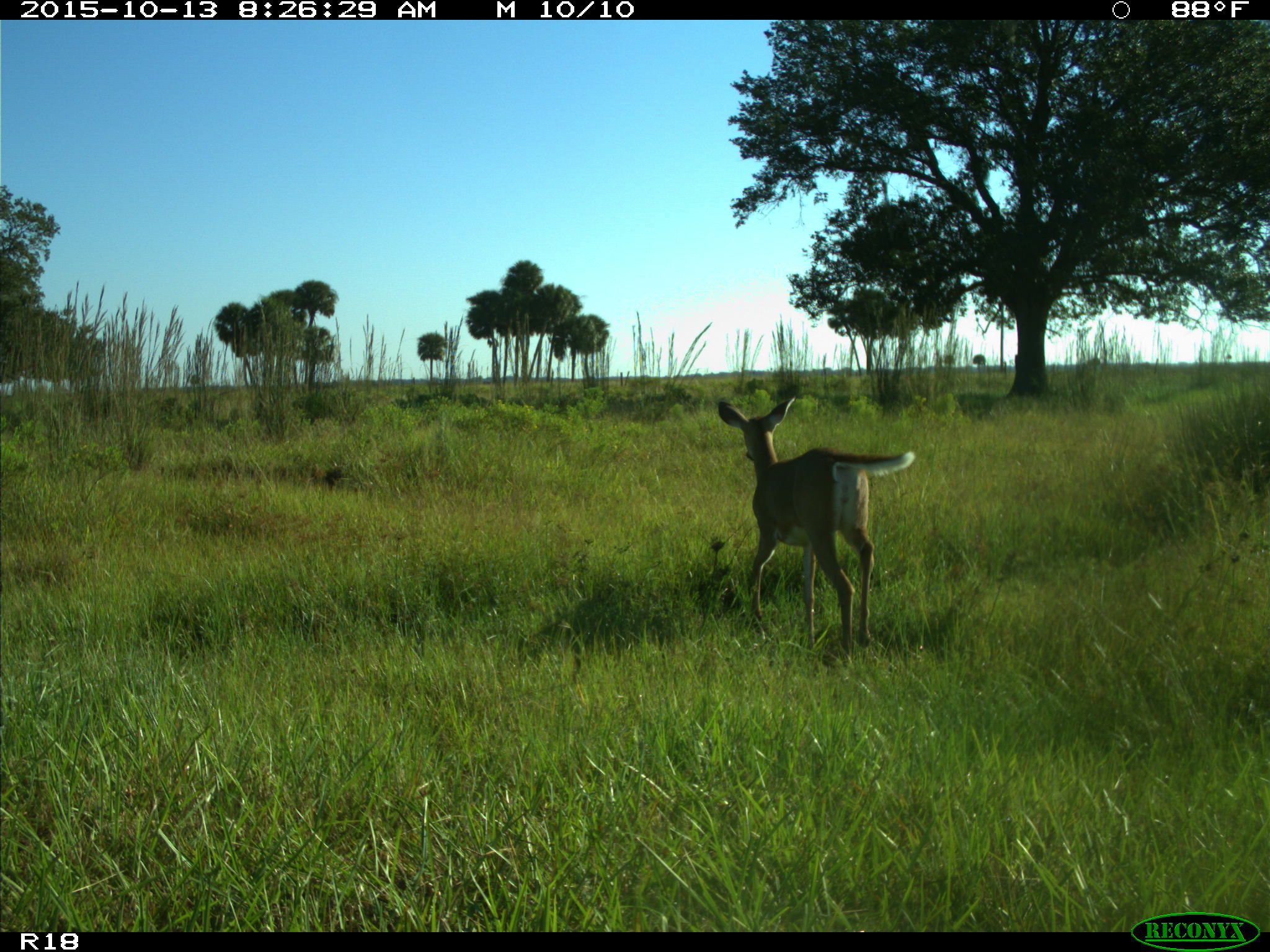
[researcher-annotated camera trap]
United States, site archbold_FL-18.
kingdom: Animalia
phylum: Chordata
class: Mammalia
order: Artiodactyla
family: Cervidae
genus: Odocoileus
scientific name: Odocoileus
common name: deer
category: unidentified deer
Unidentified deer (deer) (Odocoileus).